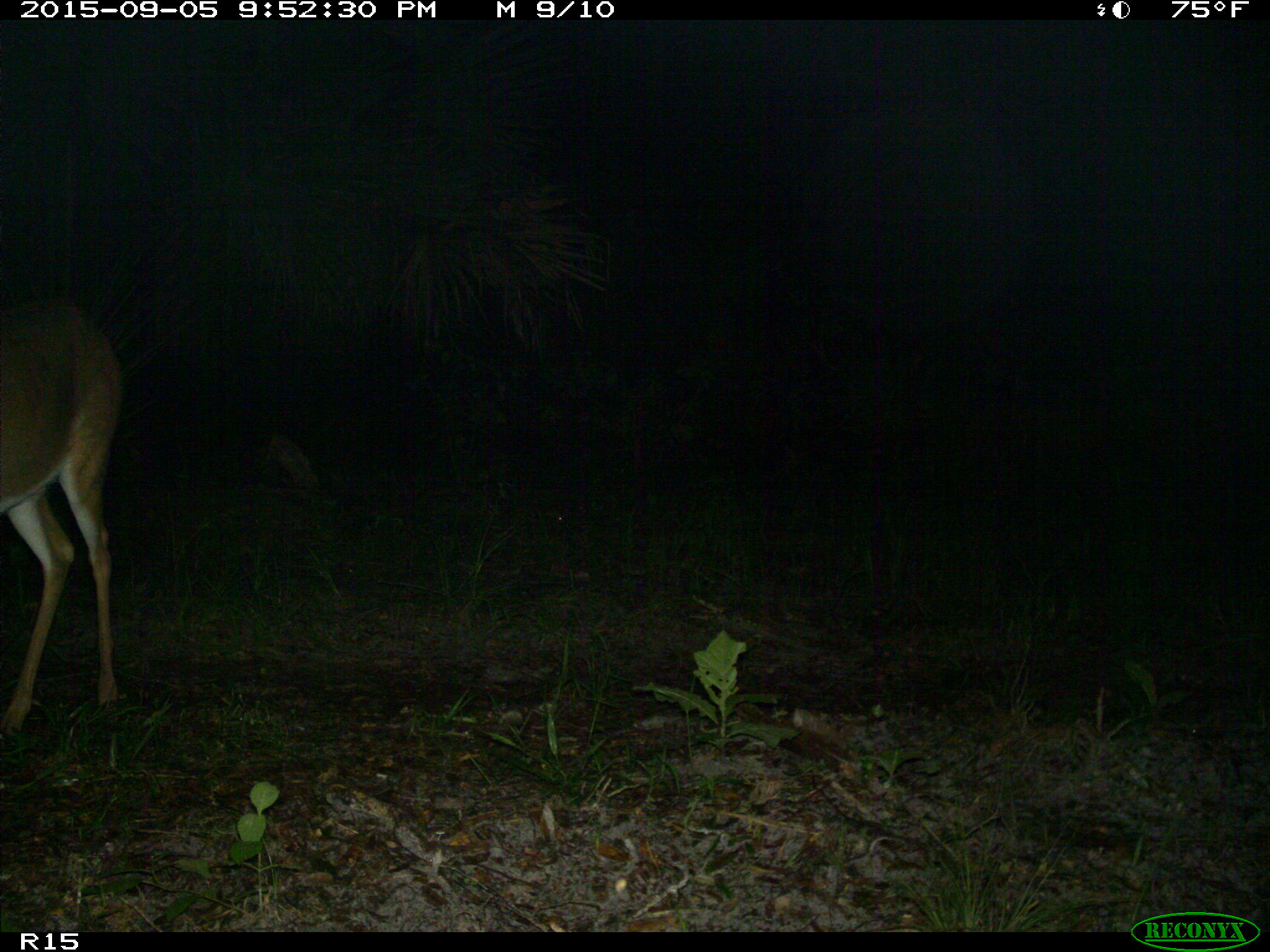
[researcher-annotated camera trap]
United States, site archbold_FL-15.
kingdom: Animalia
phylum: Chordata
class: Mammalia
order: Artiodactyla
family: Cervidae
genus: Odocoileus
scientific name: Odocoileus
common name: deer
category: unidentified deer